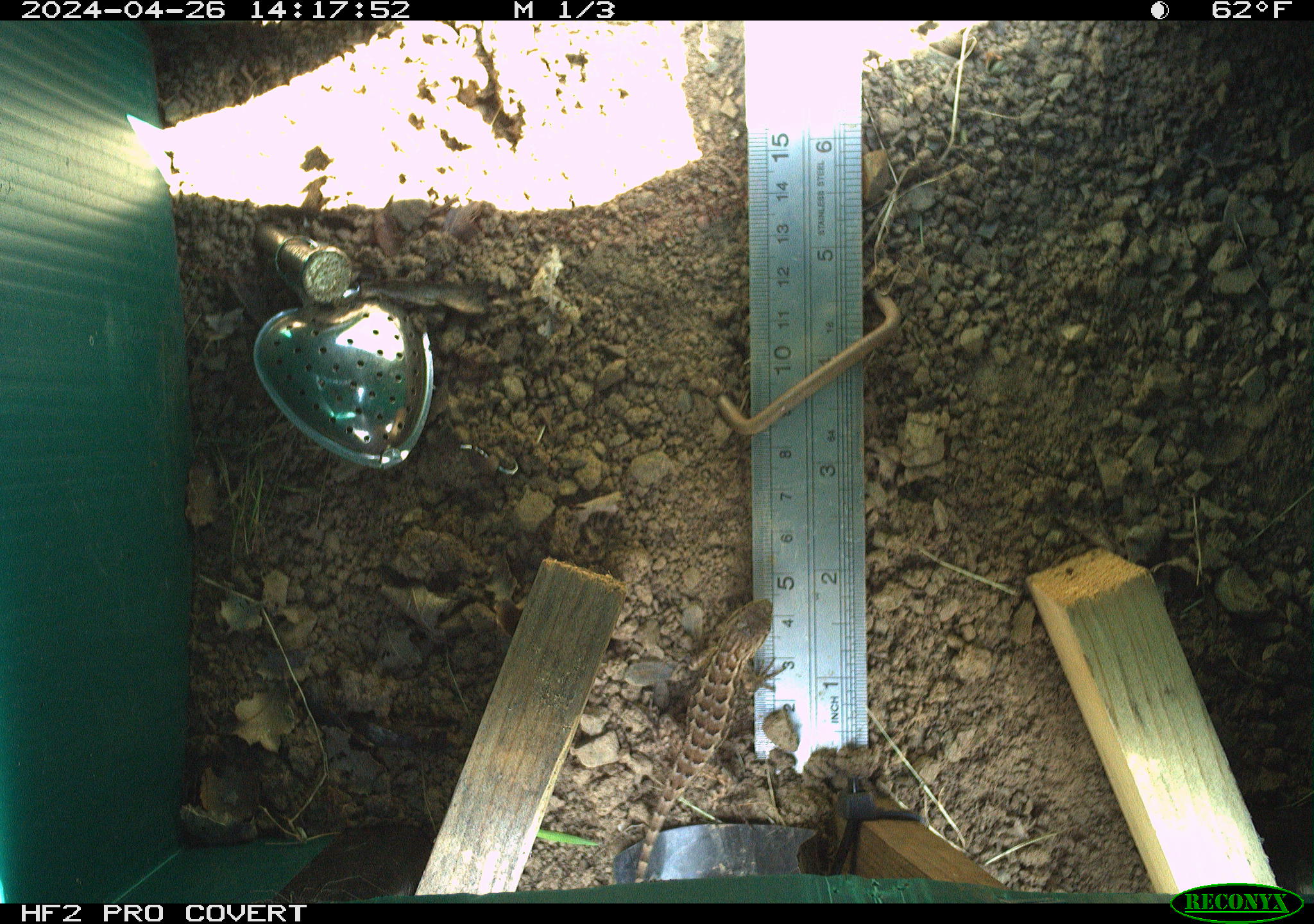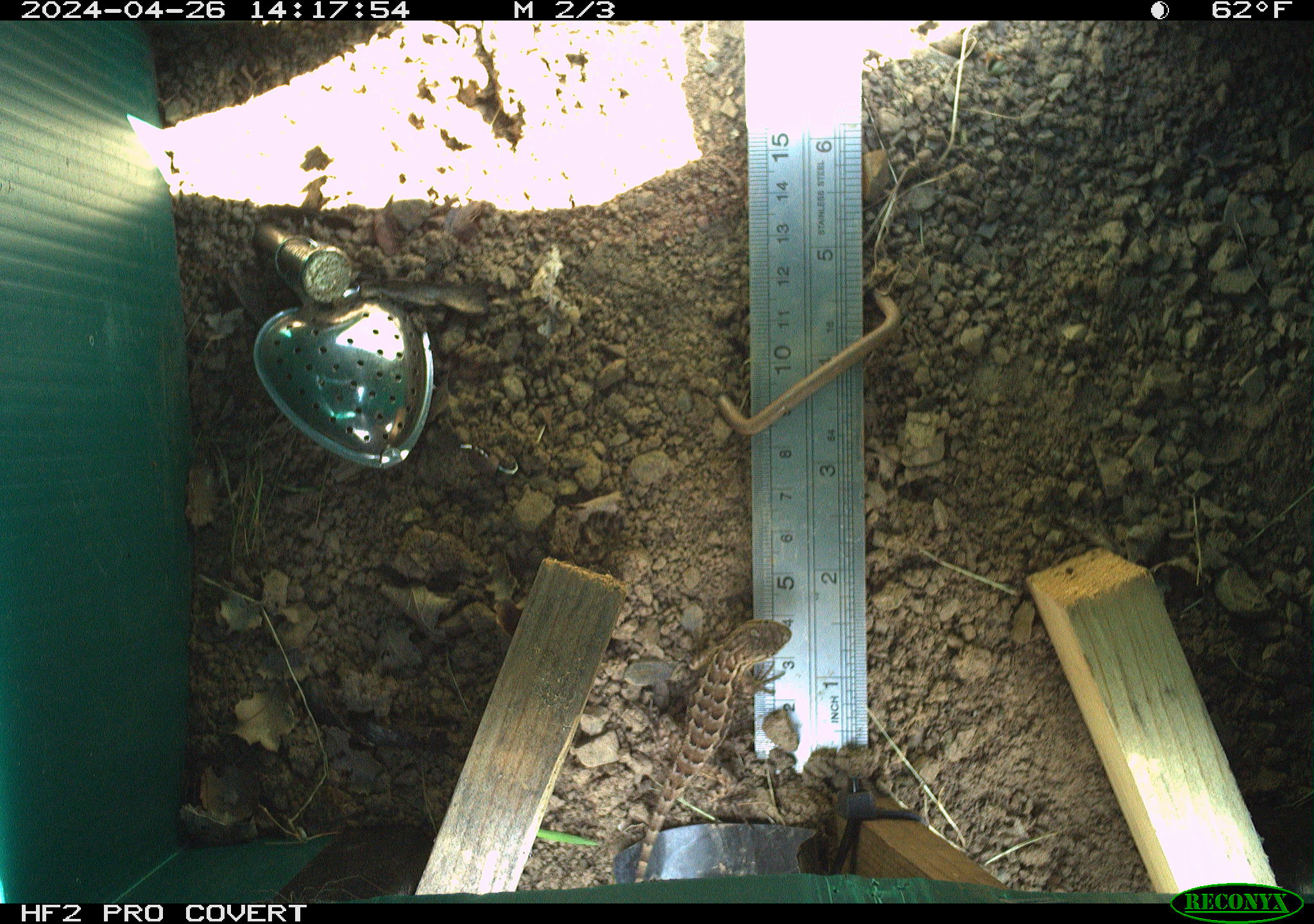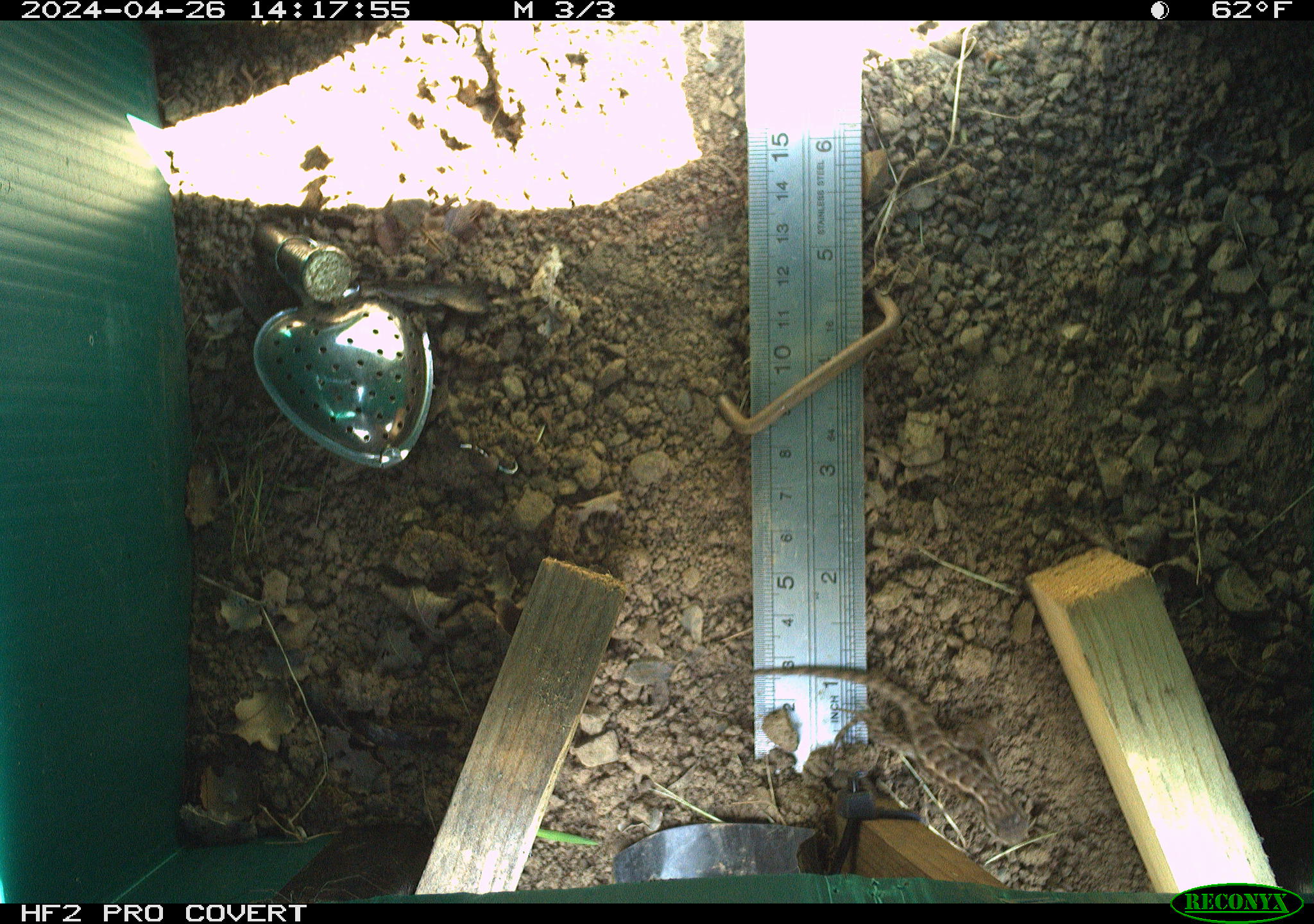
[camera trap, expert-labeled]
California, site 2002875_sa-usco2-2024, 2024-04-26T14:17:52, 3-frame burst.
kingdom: Animalia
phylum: Chordata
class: Reptilia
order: Squamata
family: Phrynosomatidae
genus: Sceloporus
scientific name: Sceloporus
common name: spiny lizards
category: sceloporus species